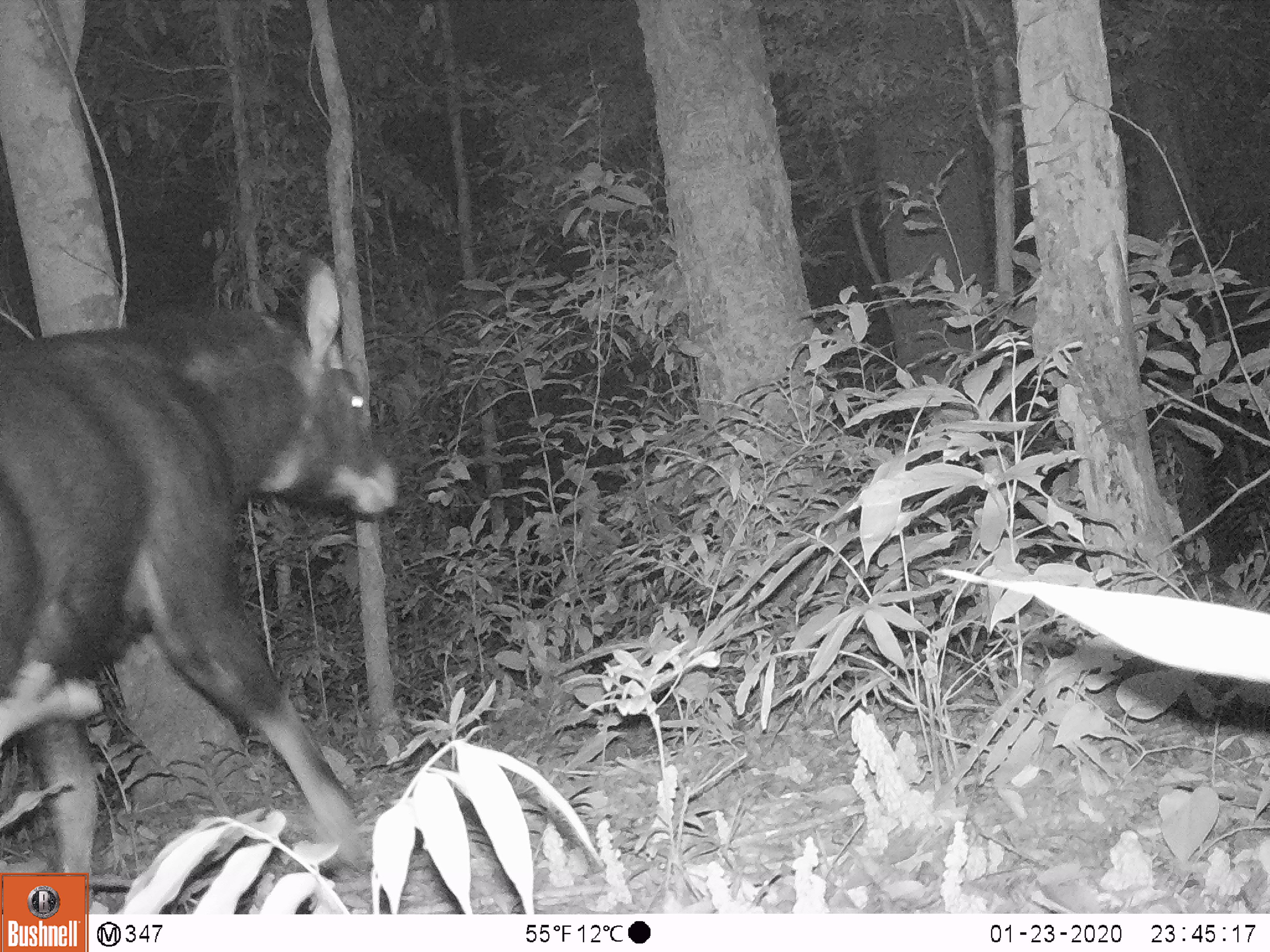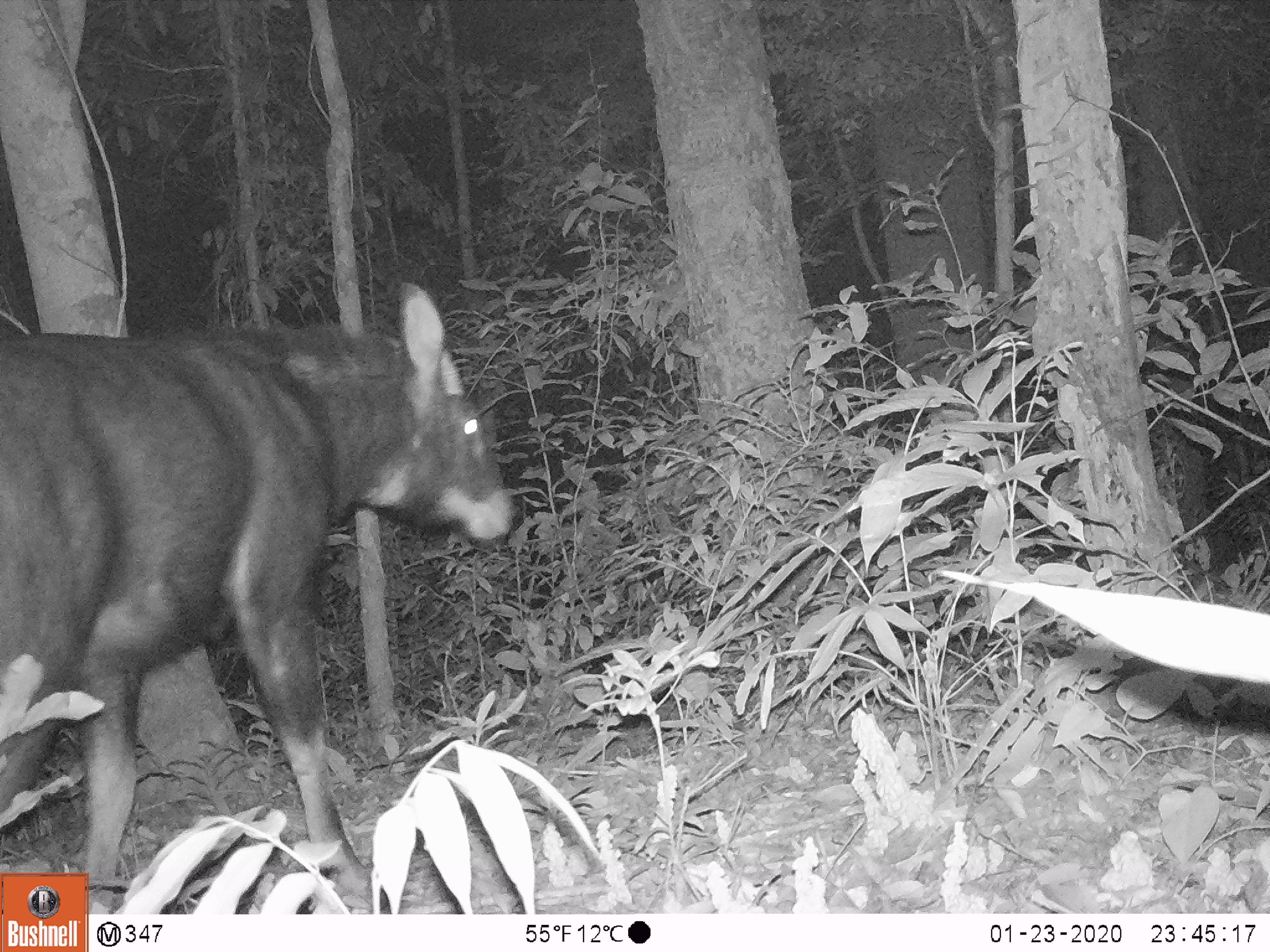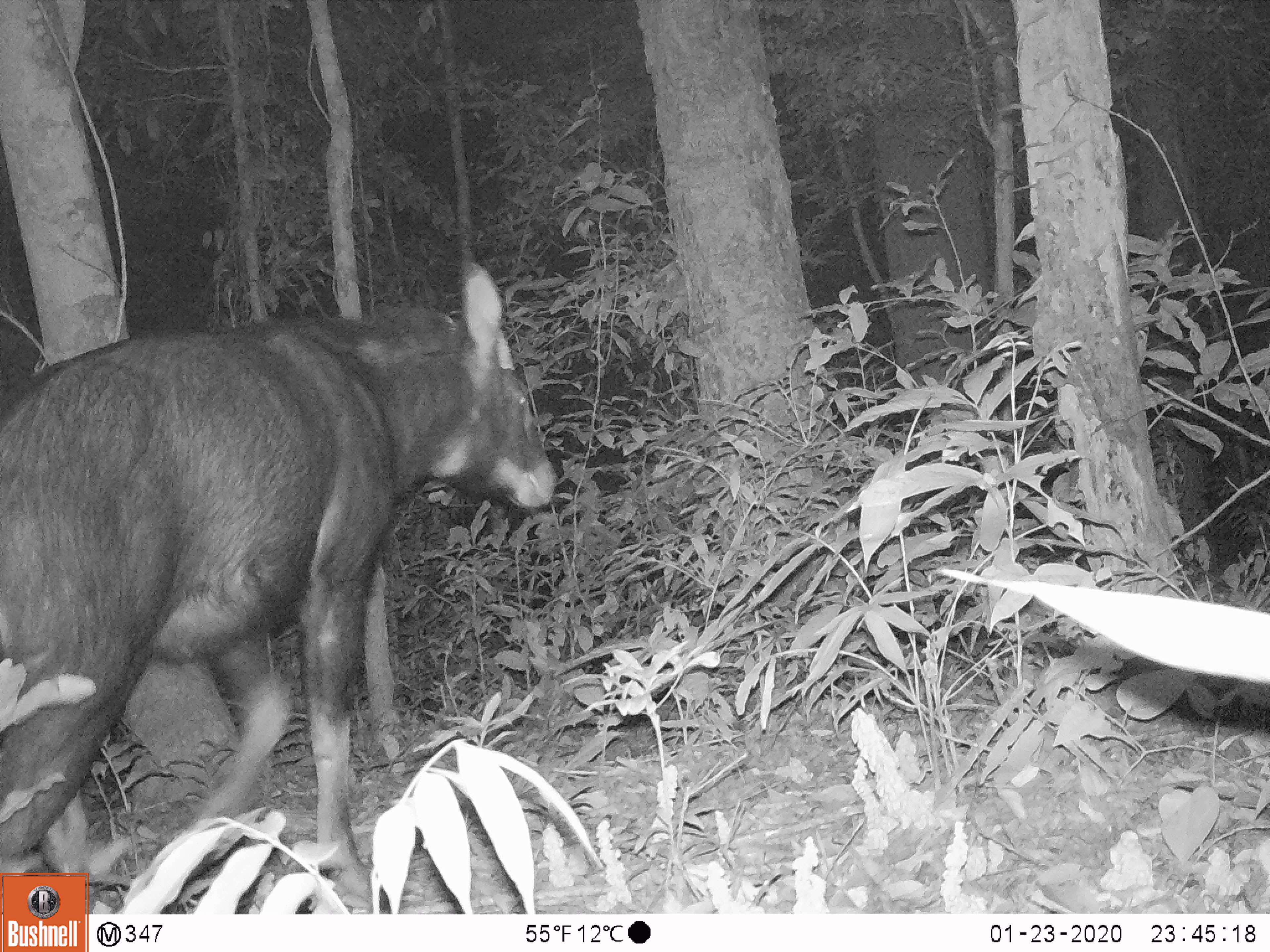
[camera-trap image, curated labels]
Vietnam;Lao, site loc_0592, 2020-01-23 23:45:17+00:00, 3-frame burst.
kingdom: Animalia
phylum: Chordata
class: Mammalia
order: Artiodactyla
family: Bovidae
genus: Capricornis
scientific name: Capricornis sumatraensis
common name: chinese serow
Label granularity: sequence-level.